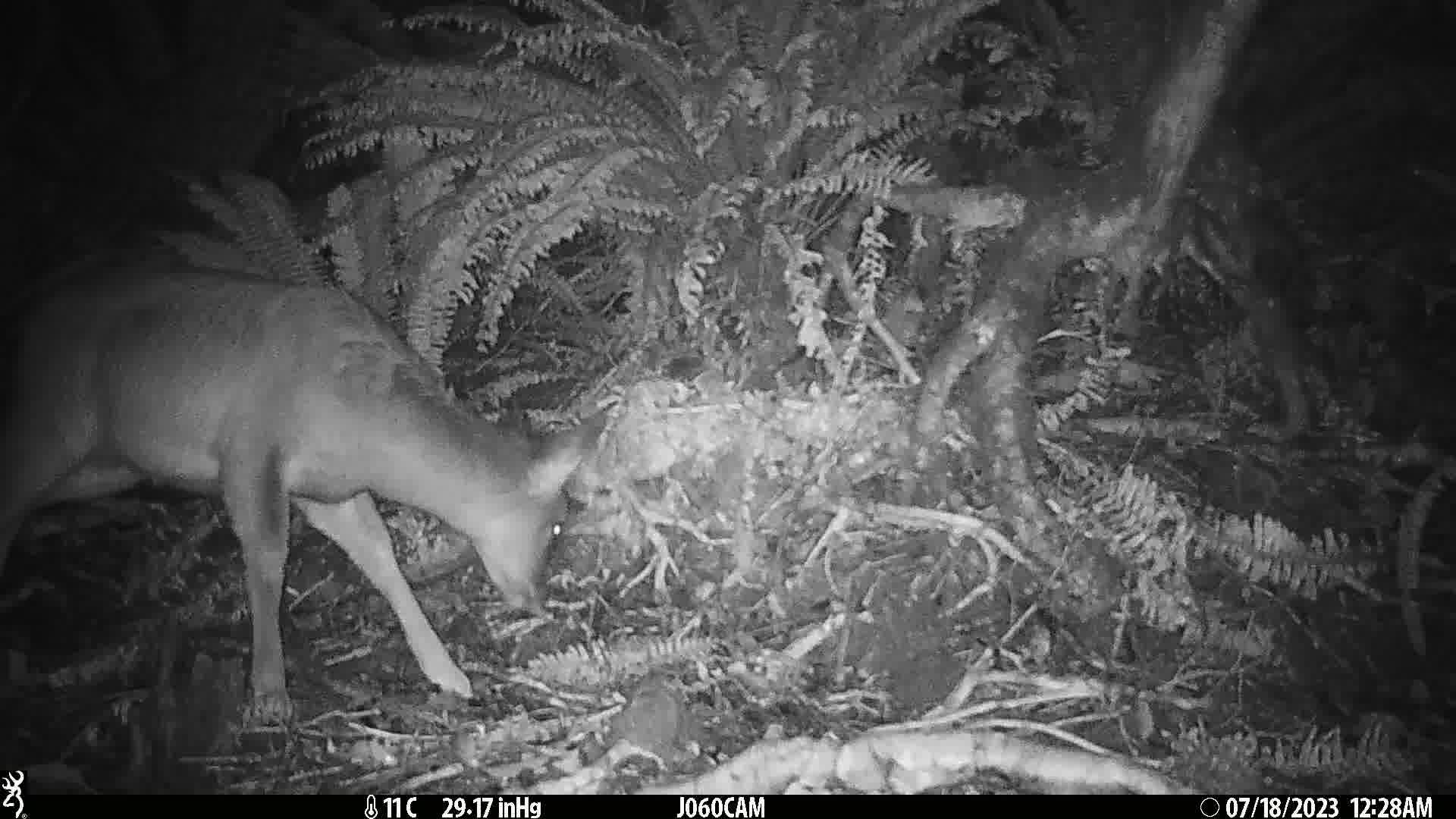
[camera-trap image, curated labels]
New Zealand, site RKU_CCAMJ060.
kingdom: Animalia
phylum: Chordata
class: Mammalia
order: Artiodactyla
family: Cervidae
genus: Odocoileus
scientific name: Odocoileus virginianus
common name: white-tailed deer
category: white tailed deer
White tailed deer (white-tailed deer) (Odocoileus virginianus).